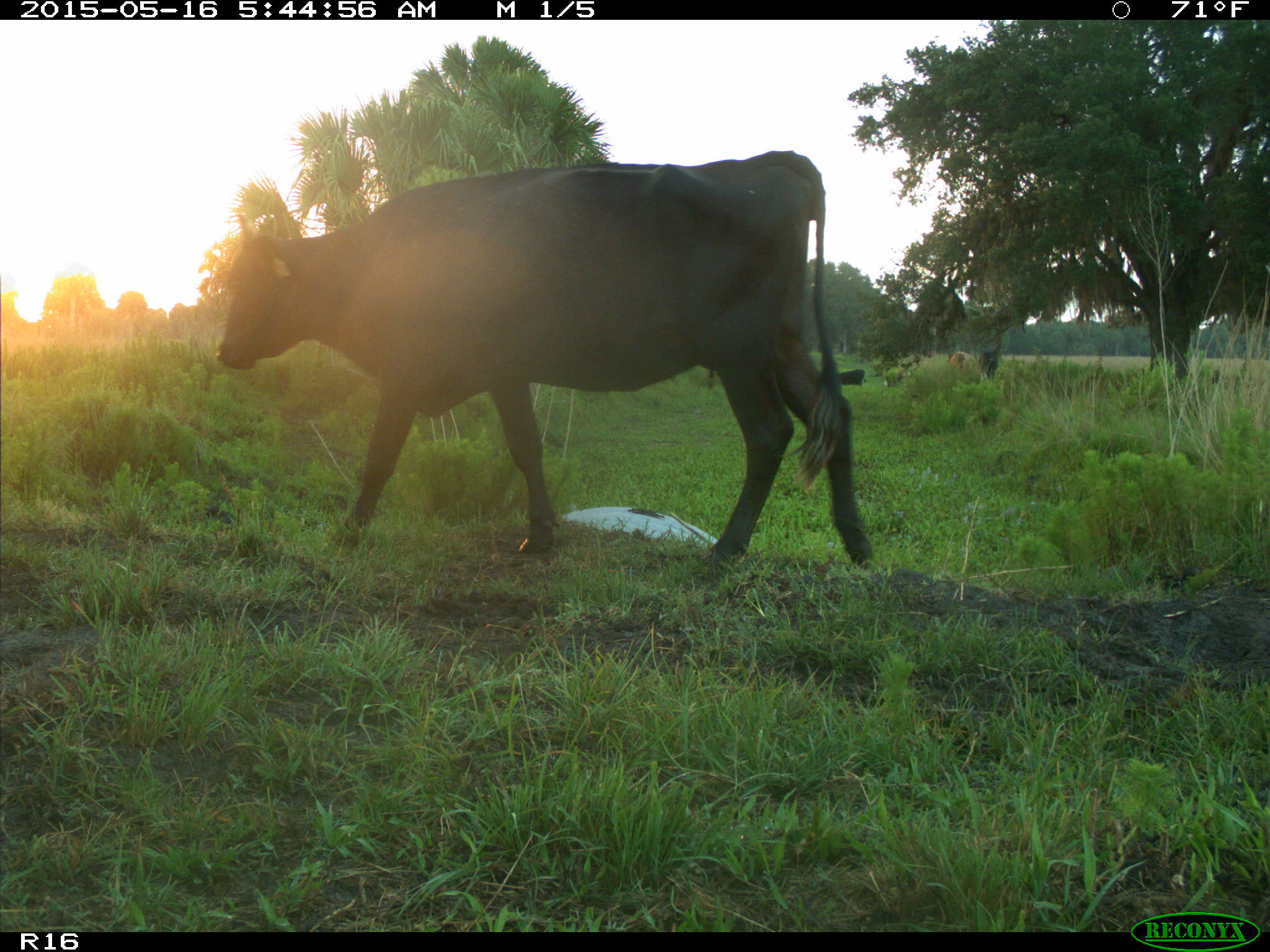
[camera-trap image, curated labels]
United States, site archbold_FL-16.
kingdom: Animalia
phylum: Chordata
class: Mammalia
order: Artiodactyla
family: Bovidae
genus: Bos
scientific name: Bos taurus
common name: domestic cow